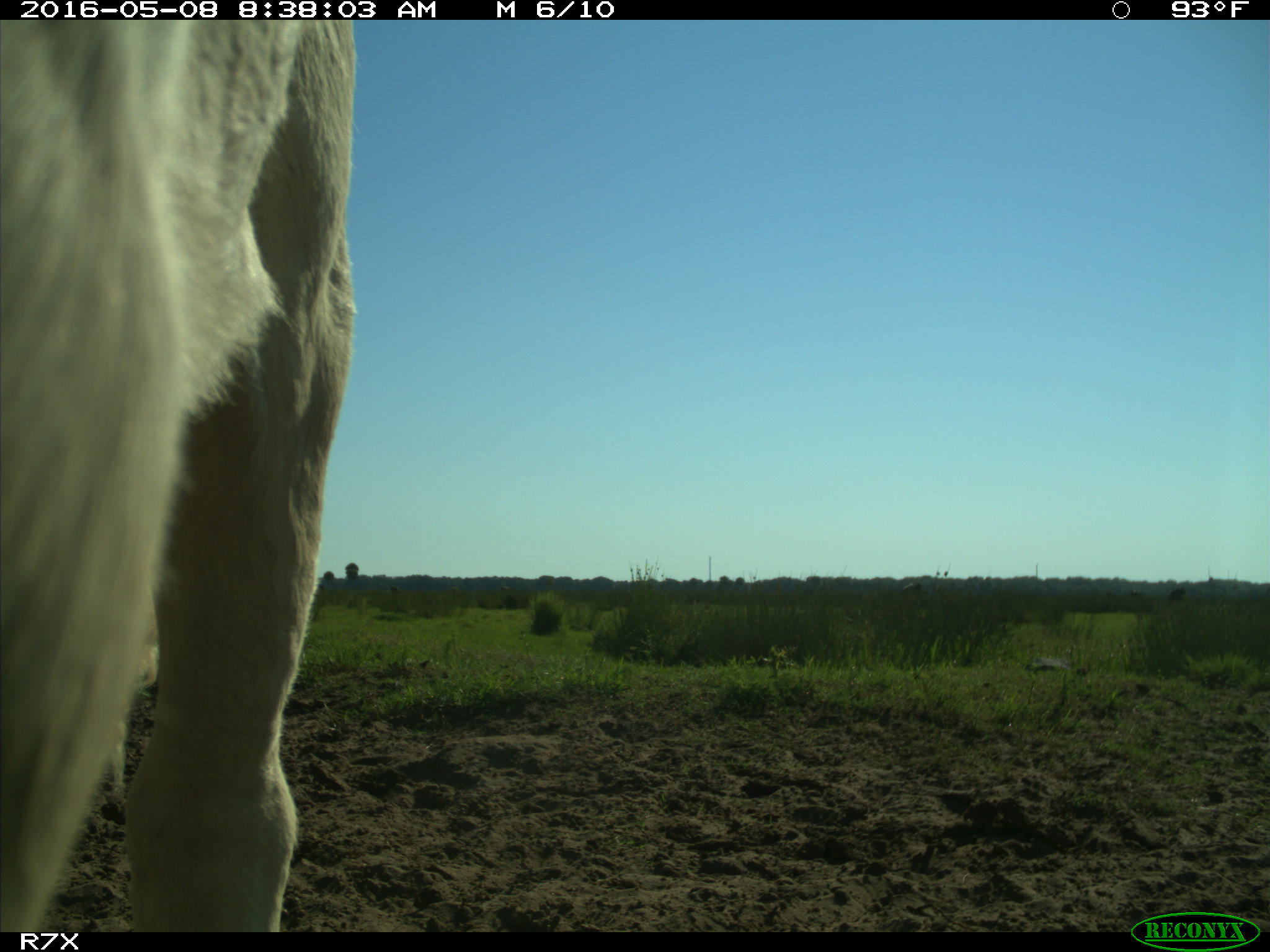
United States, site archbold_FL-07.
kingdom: Animalia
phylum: Chordata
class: Mammalia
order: Artiodactyla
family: Bovidae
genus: Bos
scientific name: Bos taurus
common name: domestic cow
Bos taurus (domestic cow).